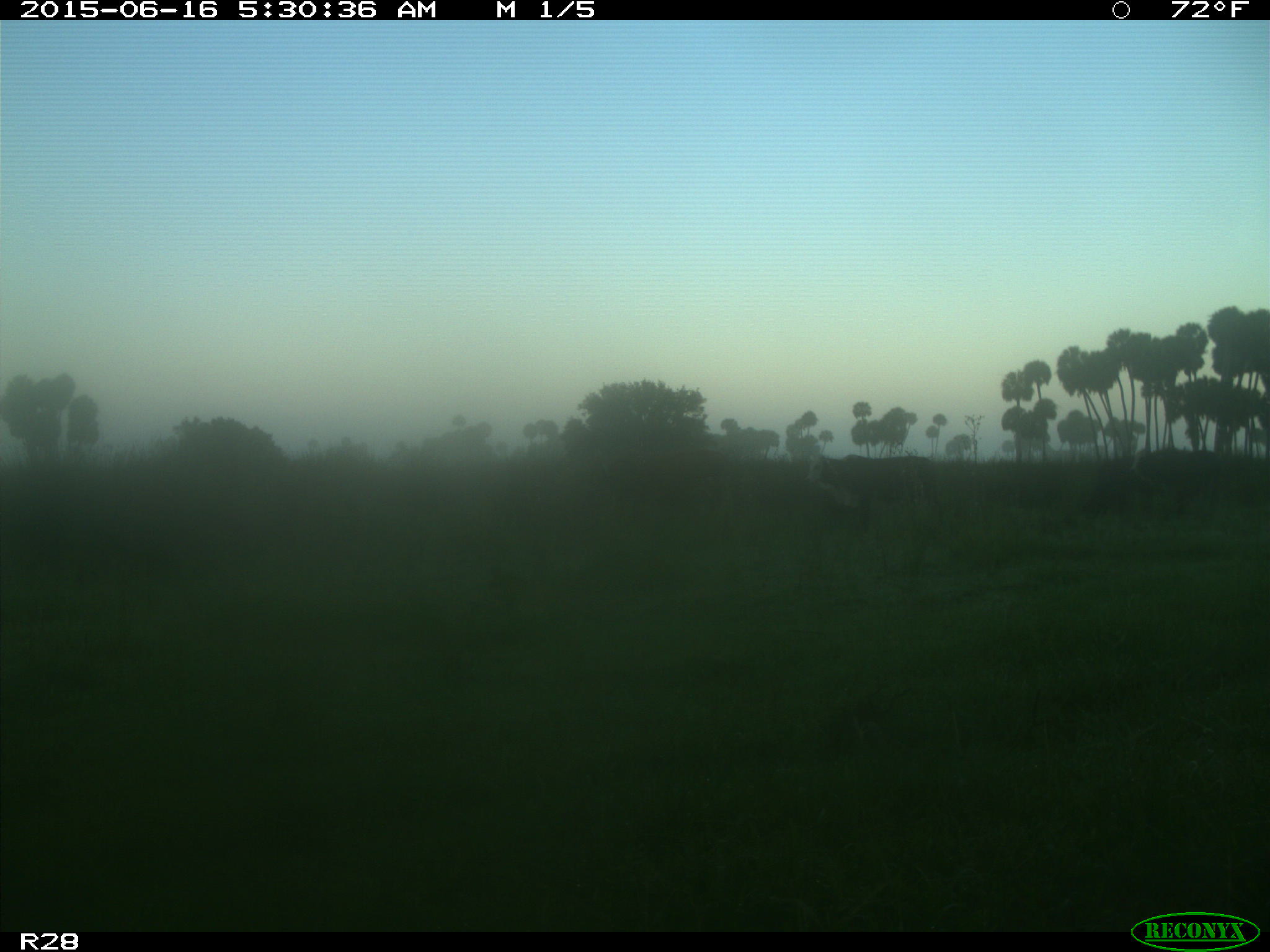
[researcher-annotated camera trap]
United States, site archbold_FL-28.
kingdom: Animalia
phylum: Chordata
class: Mammalia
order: Artiodactyla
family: Bovidae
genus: Bos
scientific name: Bos taurus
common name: domestic cow